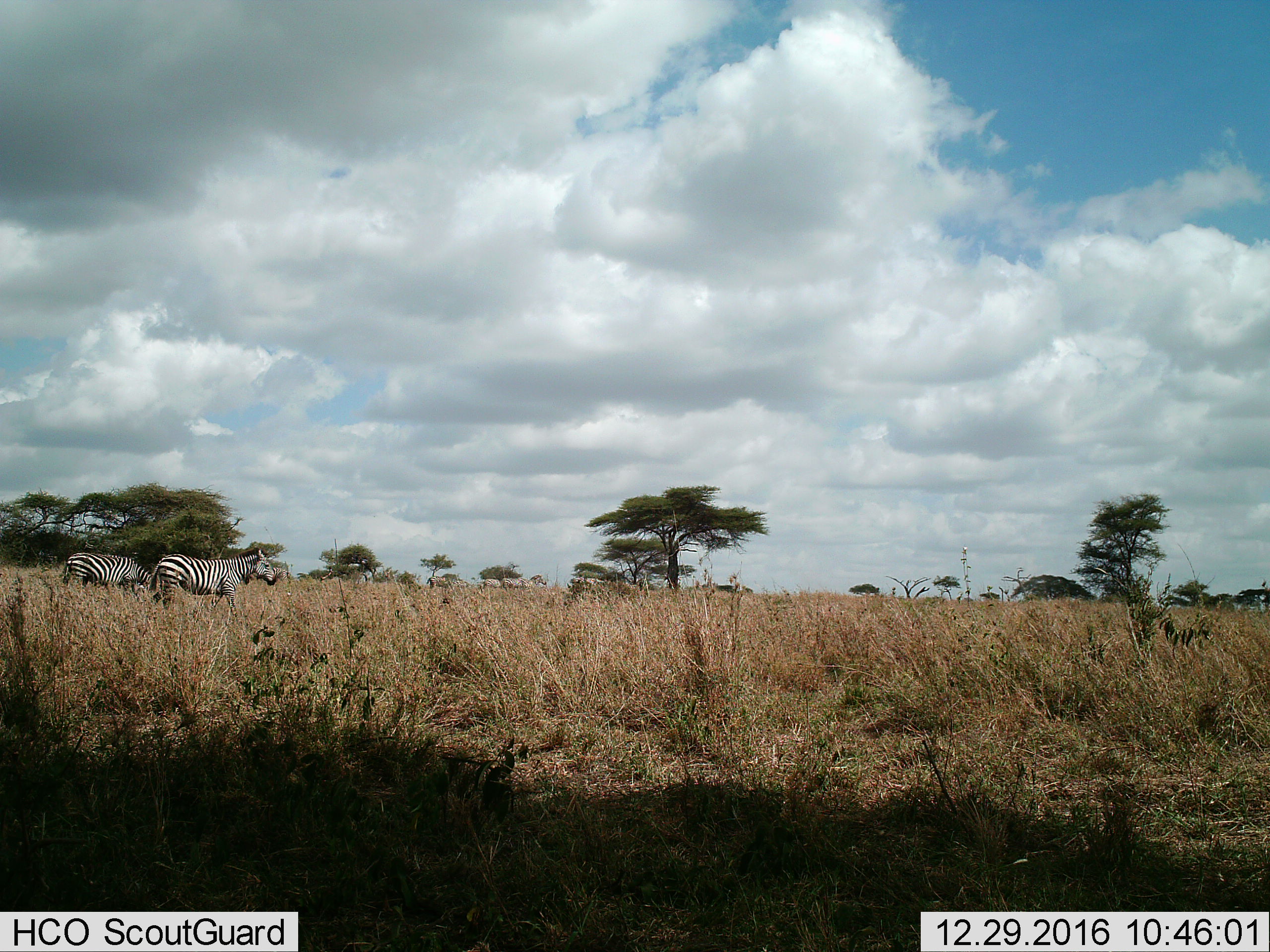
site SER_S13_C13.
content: unidentified animal